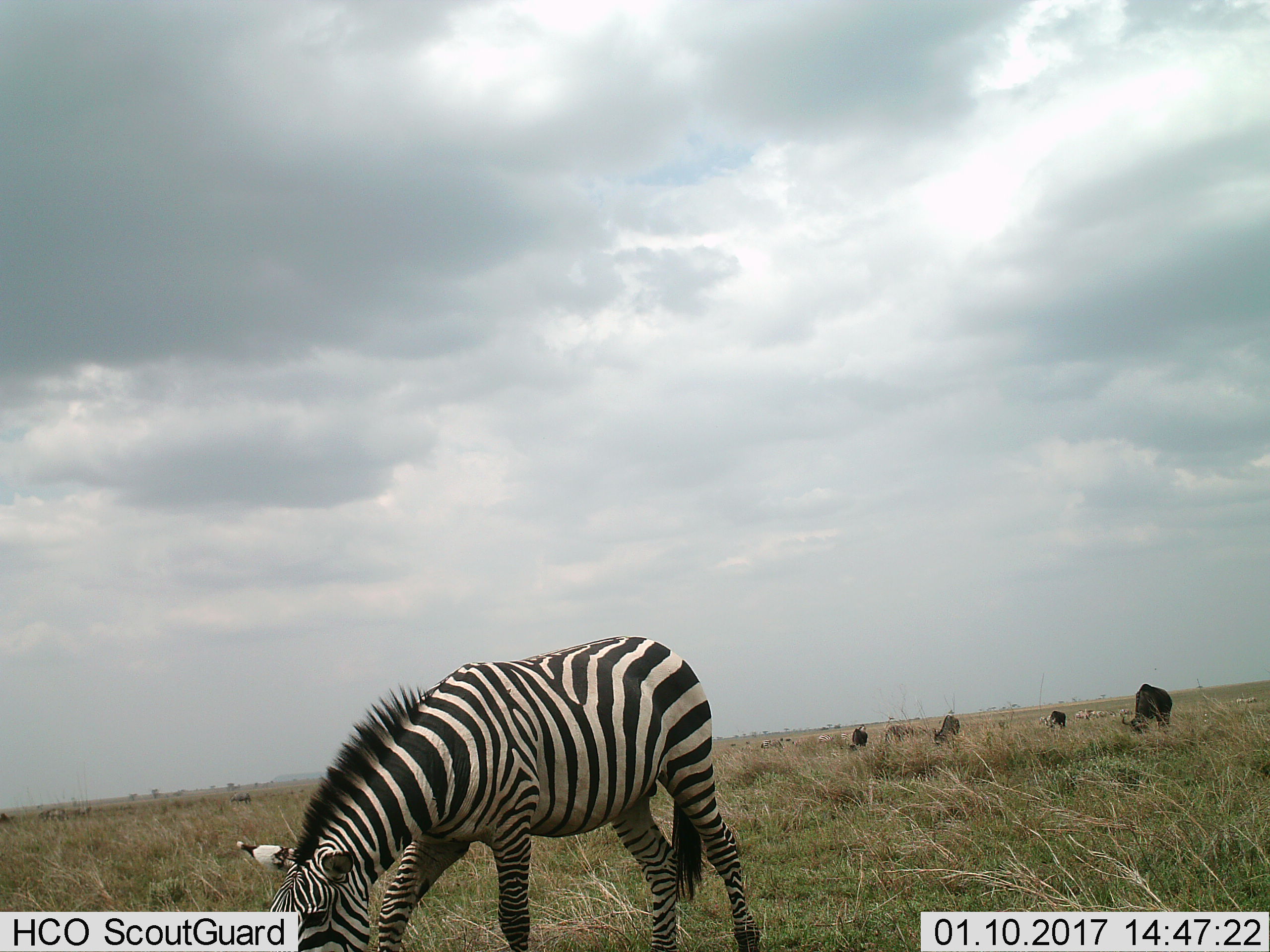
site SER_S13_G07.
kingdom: Animalia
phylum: Chordata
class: Mammalia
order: Perissodactyla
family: Equidae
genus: Equus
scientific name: Equus quagga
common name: plains zebra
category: zebraplains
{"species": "zebraplains (plains zebra) (Equus quagga)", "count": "4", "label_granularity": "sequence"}